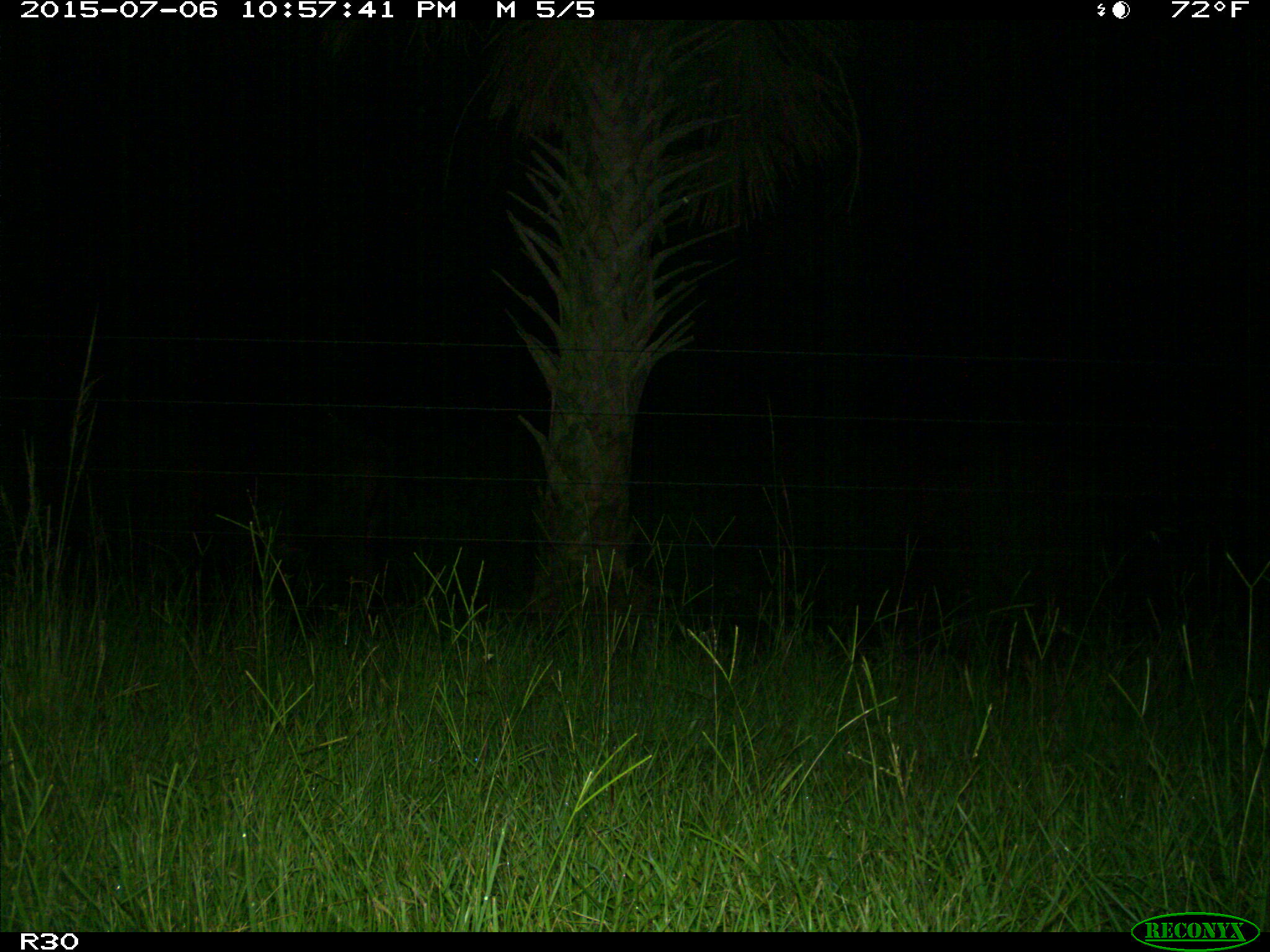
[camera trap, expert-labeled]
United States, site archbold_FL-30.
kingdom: Animalia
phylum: Chordata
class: Mammalia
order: Artiodactyla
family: Bovidae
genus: Bos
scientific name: Bos taurus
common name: domestic cow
Bos taurus (domestic cow).